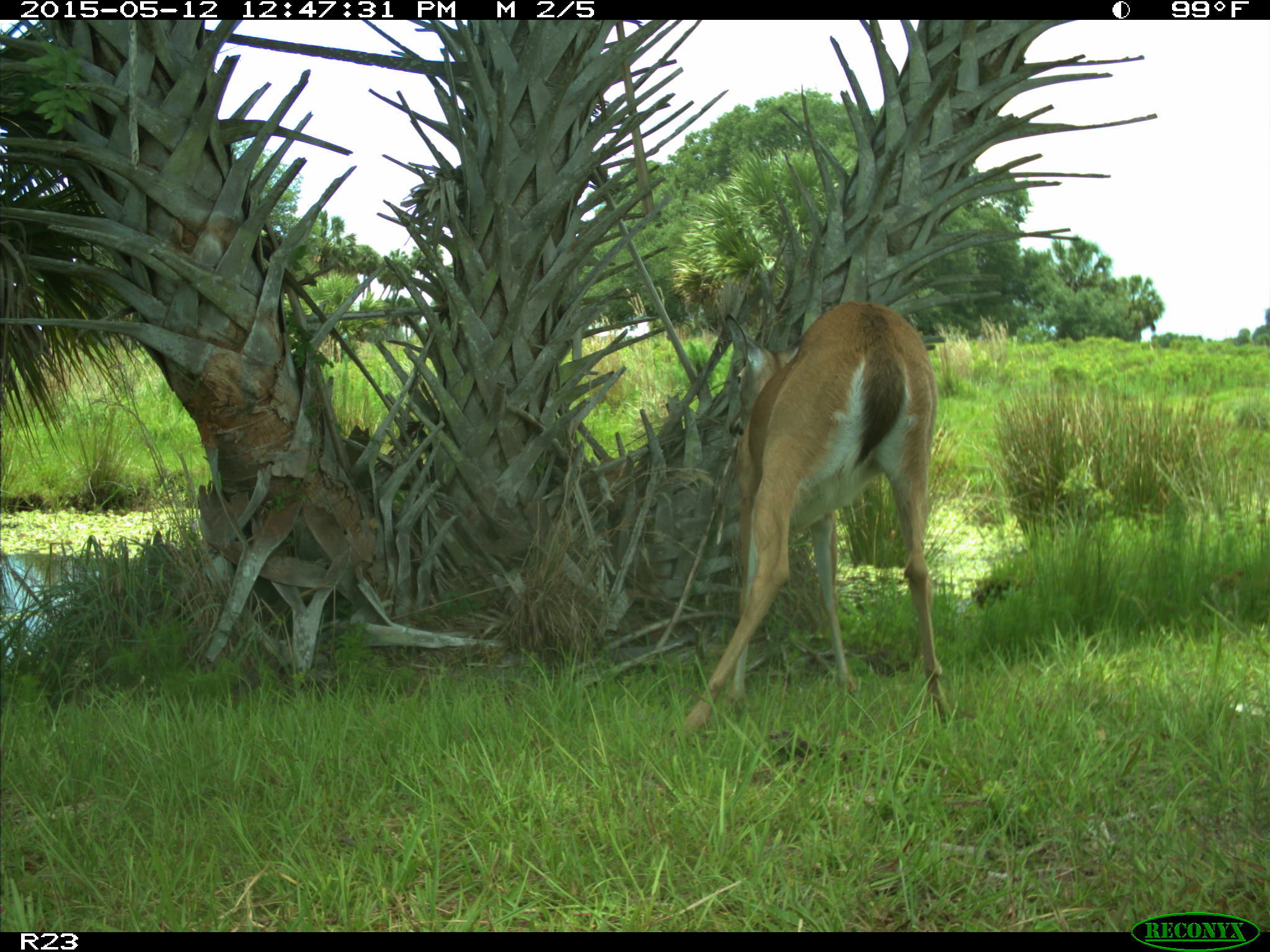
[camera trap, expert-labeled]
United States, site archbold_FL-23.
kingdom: Animalia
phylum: Chordata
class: Mammalia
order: Artiodactyla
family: Bovidae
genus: Bos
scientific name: Bos taurus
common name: domestic cow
Bos taurus (domestic cow).